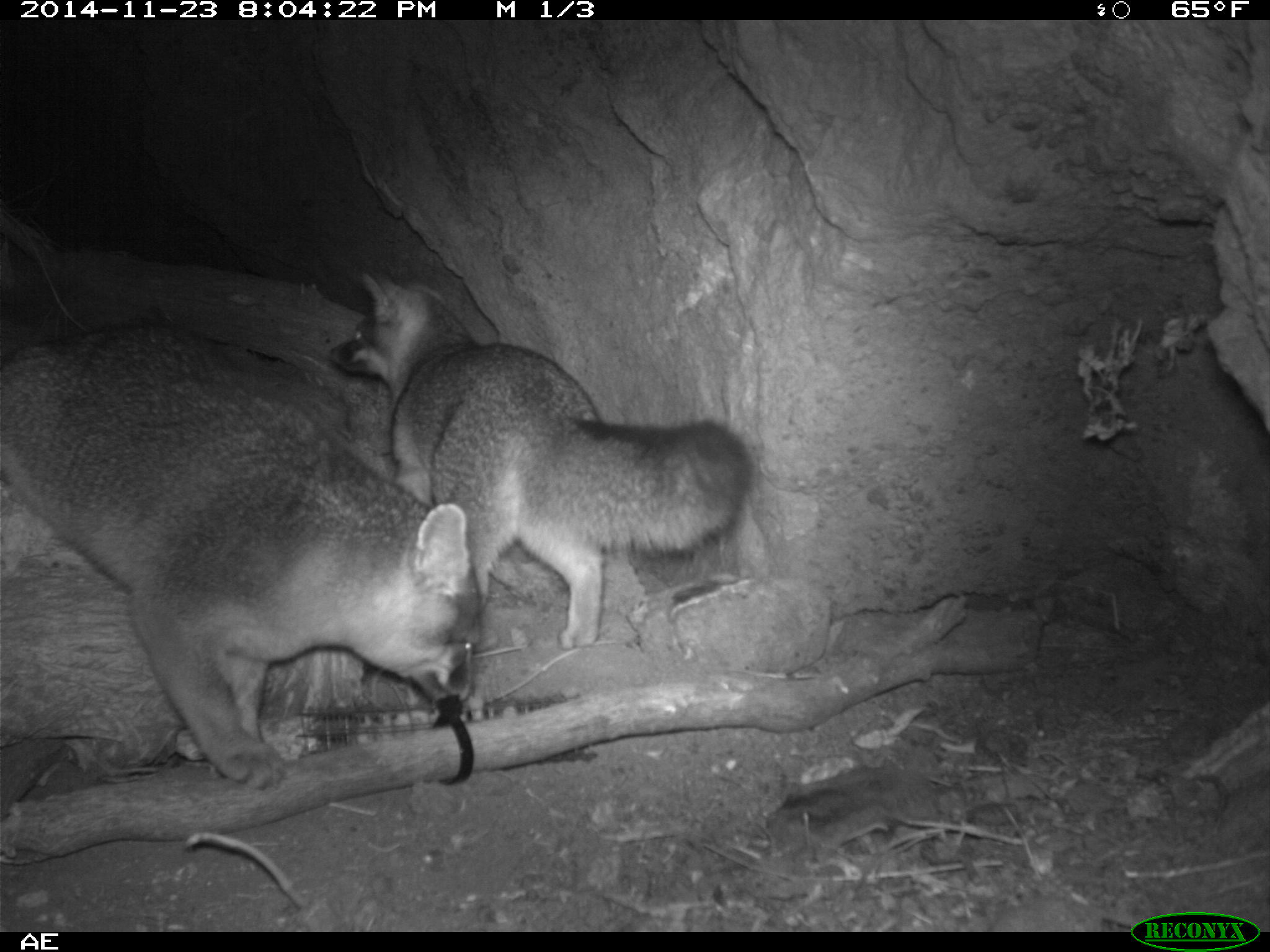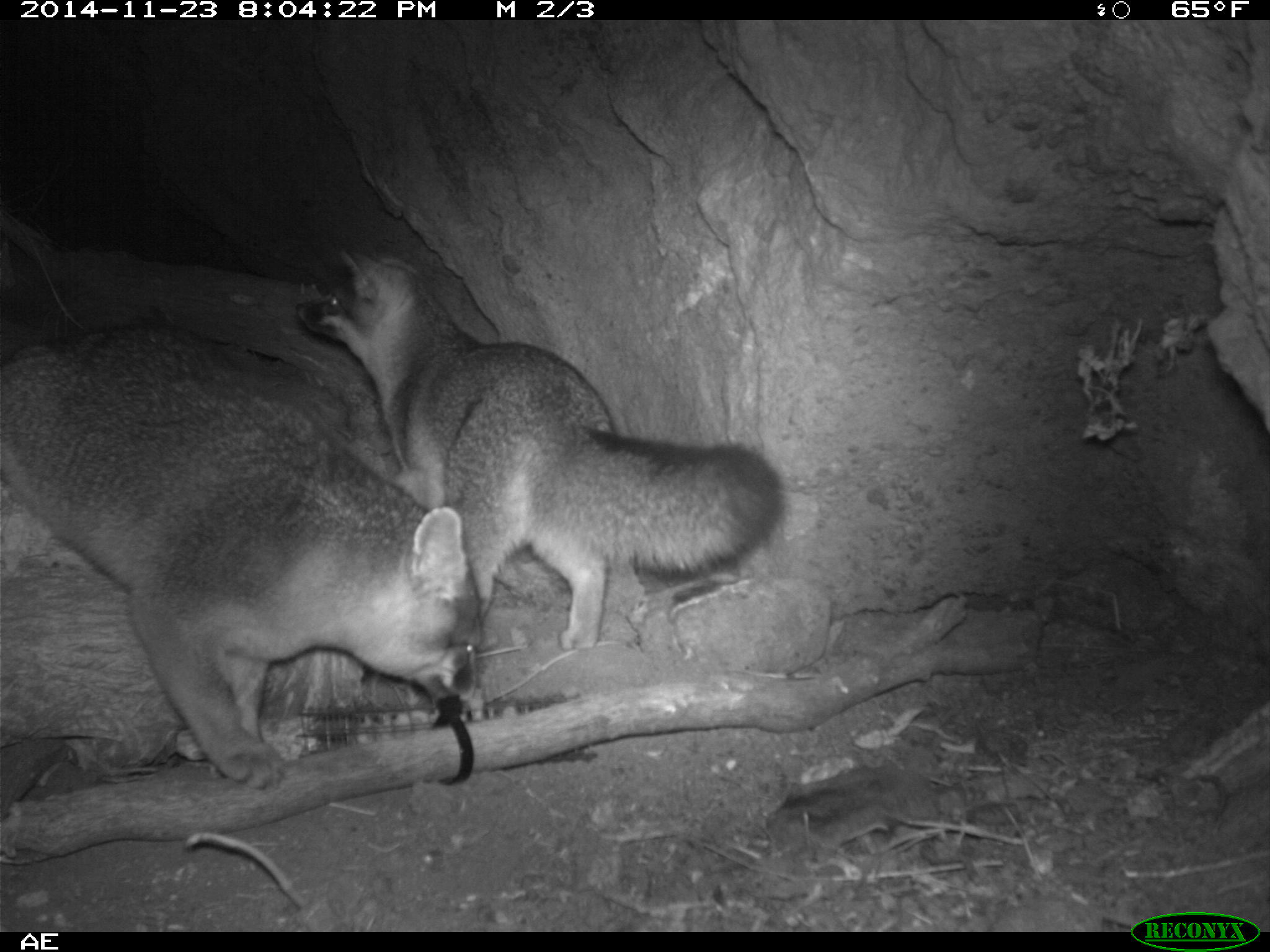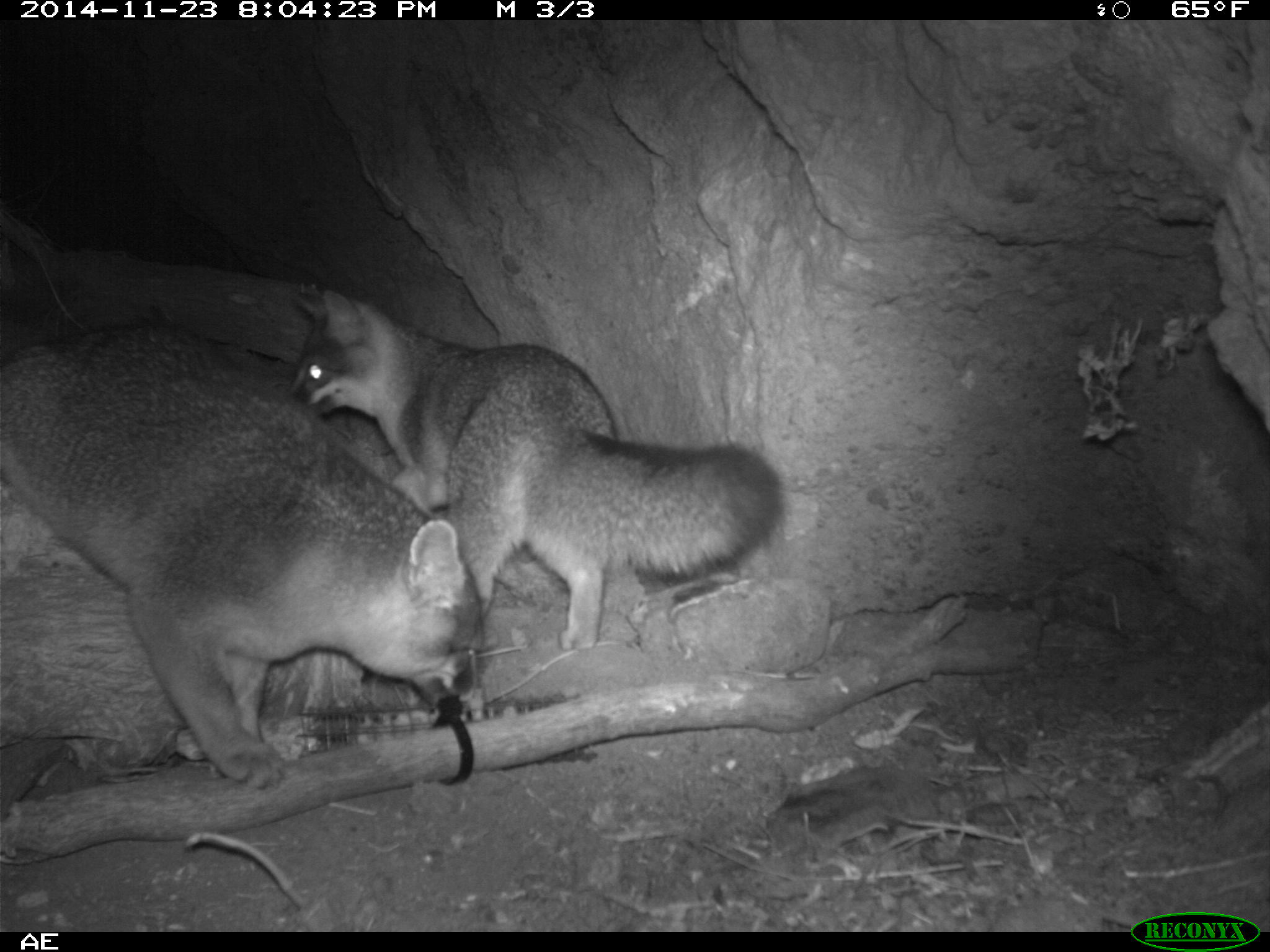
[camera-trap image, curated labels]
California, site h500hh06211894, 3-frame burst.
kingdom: Animalia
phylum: Chordata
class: Mammalia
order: Carnivora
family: Canidae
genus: Urocyon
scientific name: Urocyon littoralis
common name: island fox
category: fox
Fox (island fox) (Urocyon littoralis).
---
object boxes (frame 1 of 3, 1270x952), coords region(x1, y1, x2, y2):
fox: region(0, 324, 480, 791); region(328, 267, 751, 650)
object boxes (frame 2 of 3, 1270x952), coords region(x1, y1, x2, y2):
fox: region(0, 333, 481, 789); region(293, 249, 784, 651)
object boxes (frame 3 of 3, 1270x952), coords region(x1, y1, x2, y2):
fox: region(0, 322, 481, 788); region(288, 289, 783, 651)